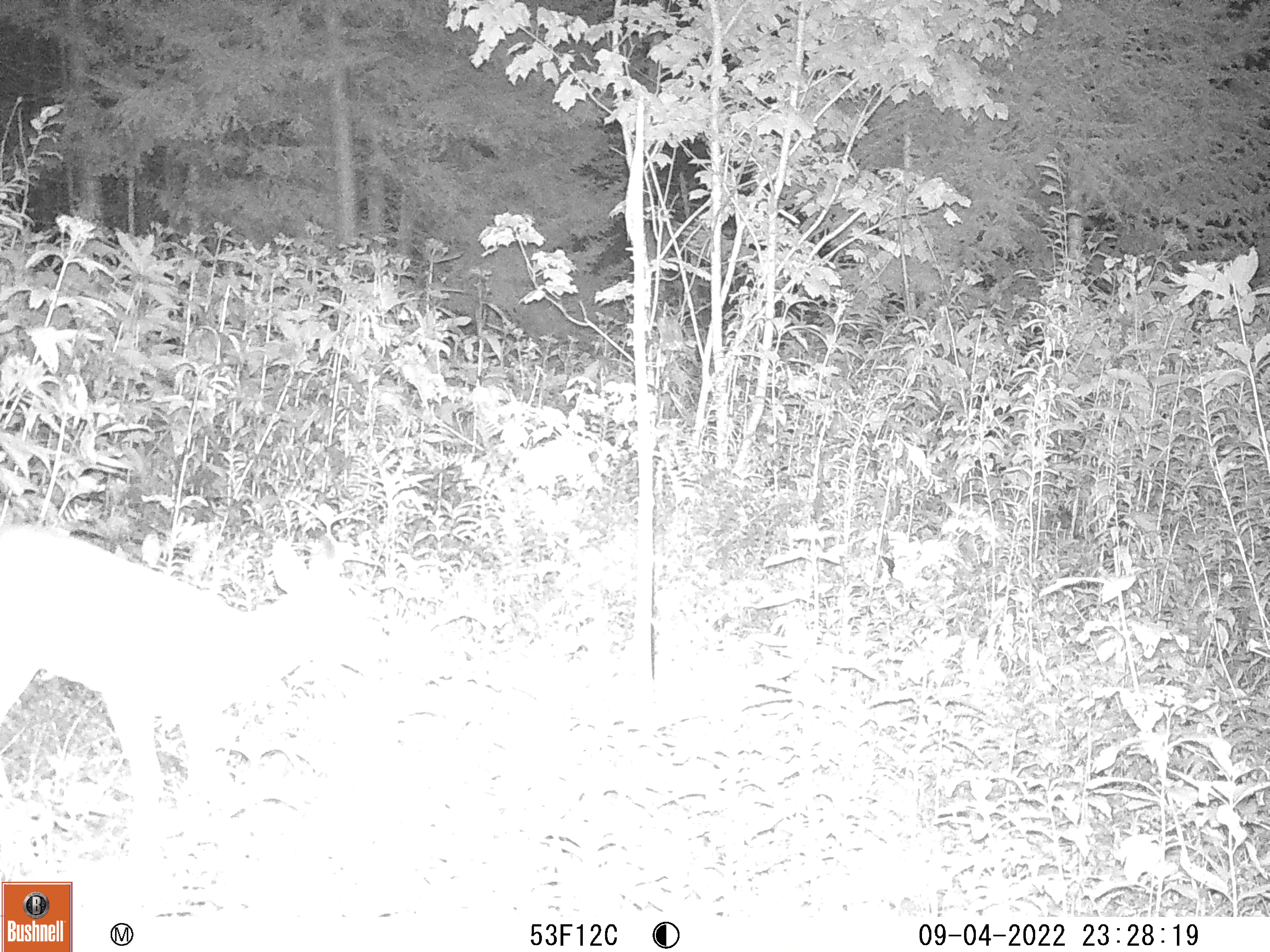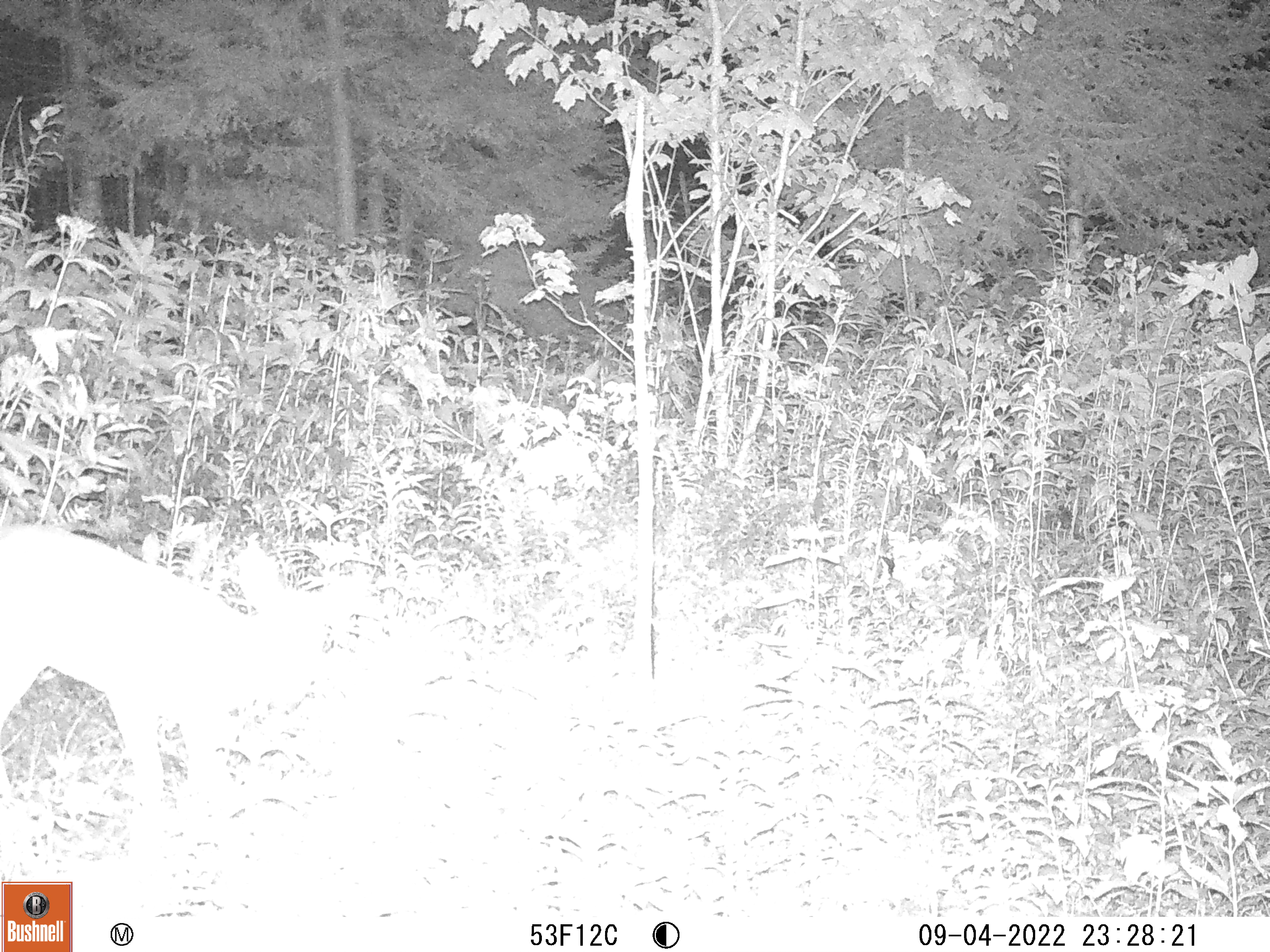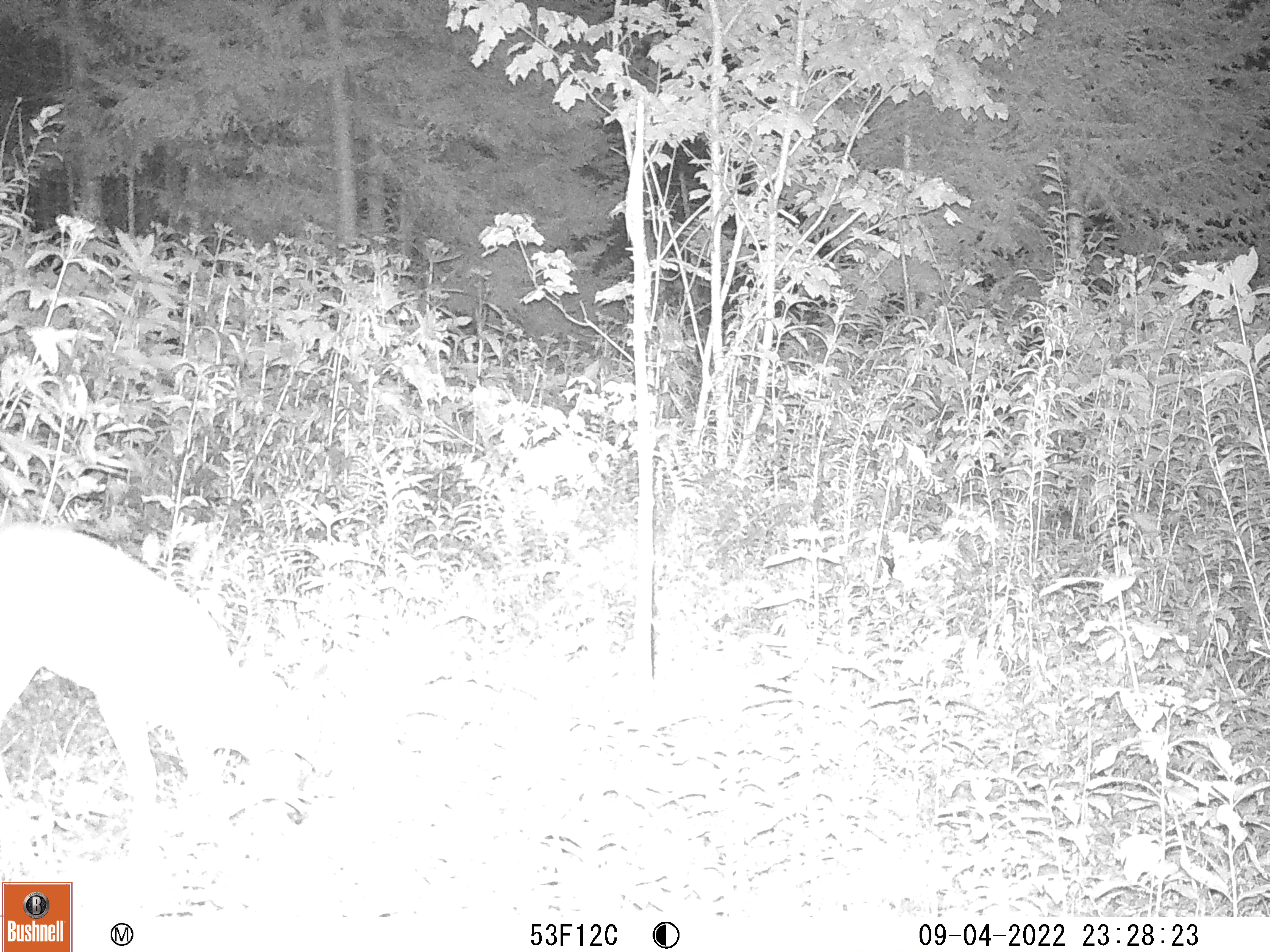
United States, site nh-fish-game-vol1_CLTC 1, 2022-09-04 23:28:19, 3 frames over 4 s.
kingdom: Animalia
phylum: Chordata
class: Mammalia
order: Artiodactyla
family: Cervidae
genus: Odocoileus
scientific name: Odocoileus virginianus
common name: white-tailed deer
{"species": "white-tailed deer (Odocoileus virginianus)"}